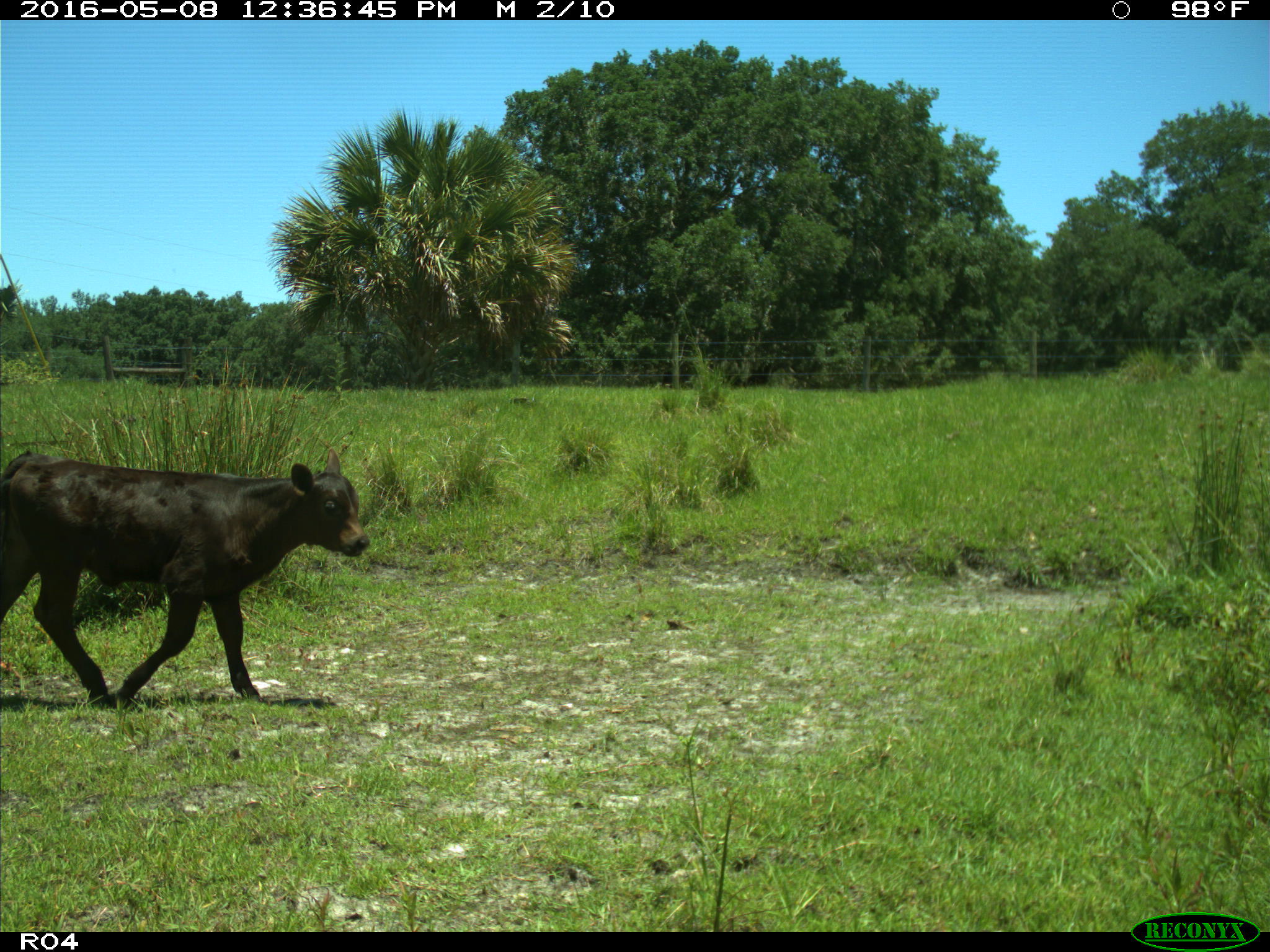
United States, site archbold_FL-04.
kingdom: Animalia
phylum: Chordata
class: Mammalia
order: Artiodactyla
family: Bovidae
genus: Bos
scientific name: Bos taurus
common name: domestic cow